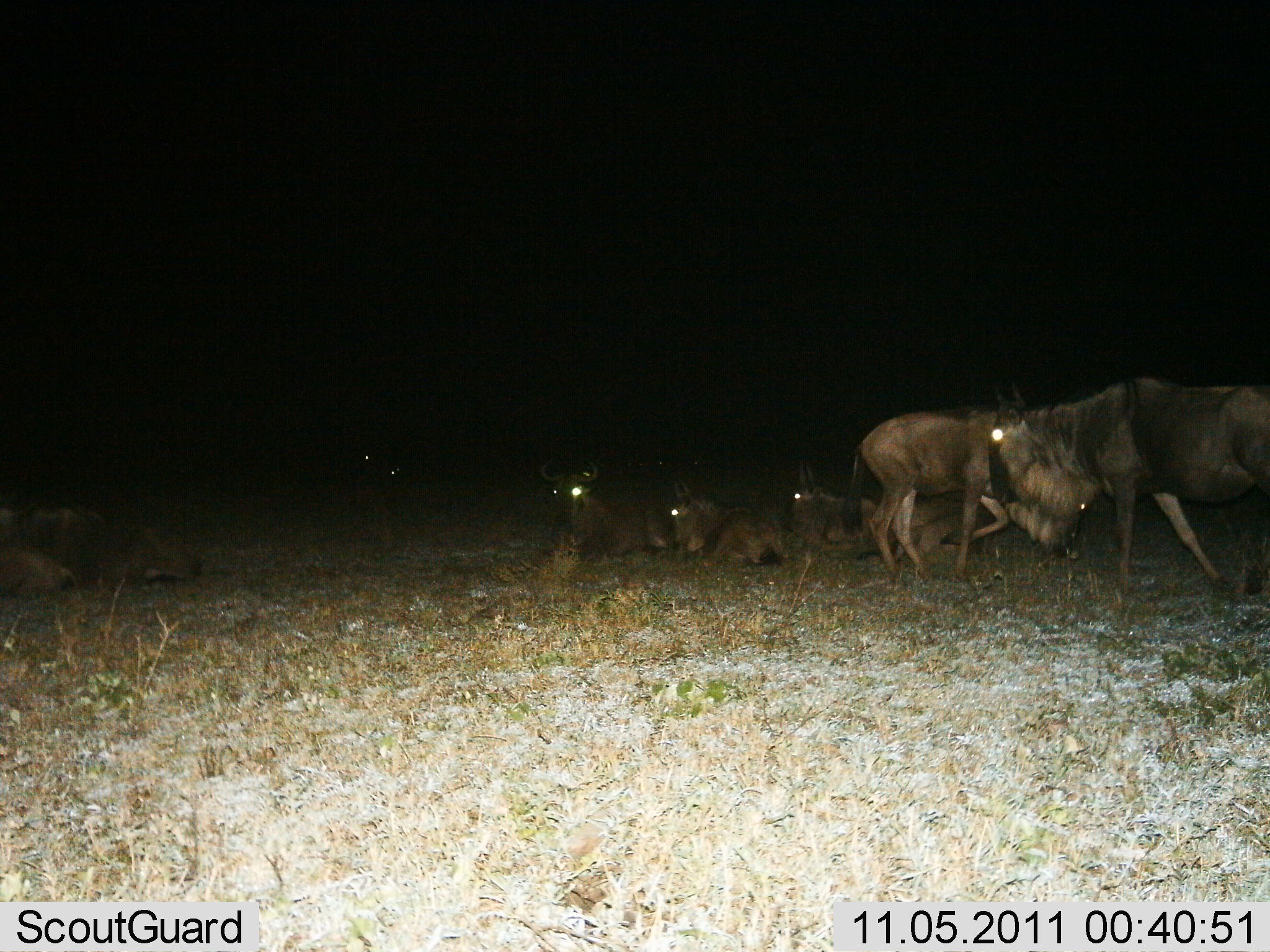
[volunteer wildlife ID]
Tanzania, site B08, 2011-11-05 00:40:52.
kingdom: Animalia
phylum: Chordata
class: Mammalia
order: Artiodactyla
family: Bovidae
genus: Connochaetes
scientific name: Connochaetes taurinus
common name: blue wildebeest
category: wildebeest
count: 8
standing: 33%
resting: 92%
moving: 75%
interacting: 0%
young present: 8%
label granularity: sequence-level